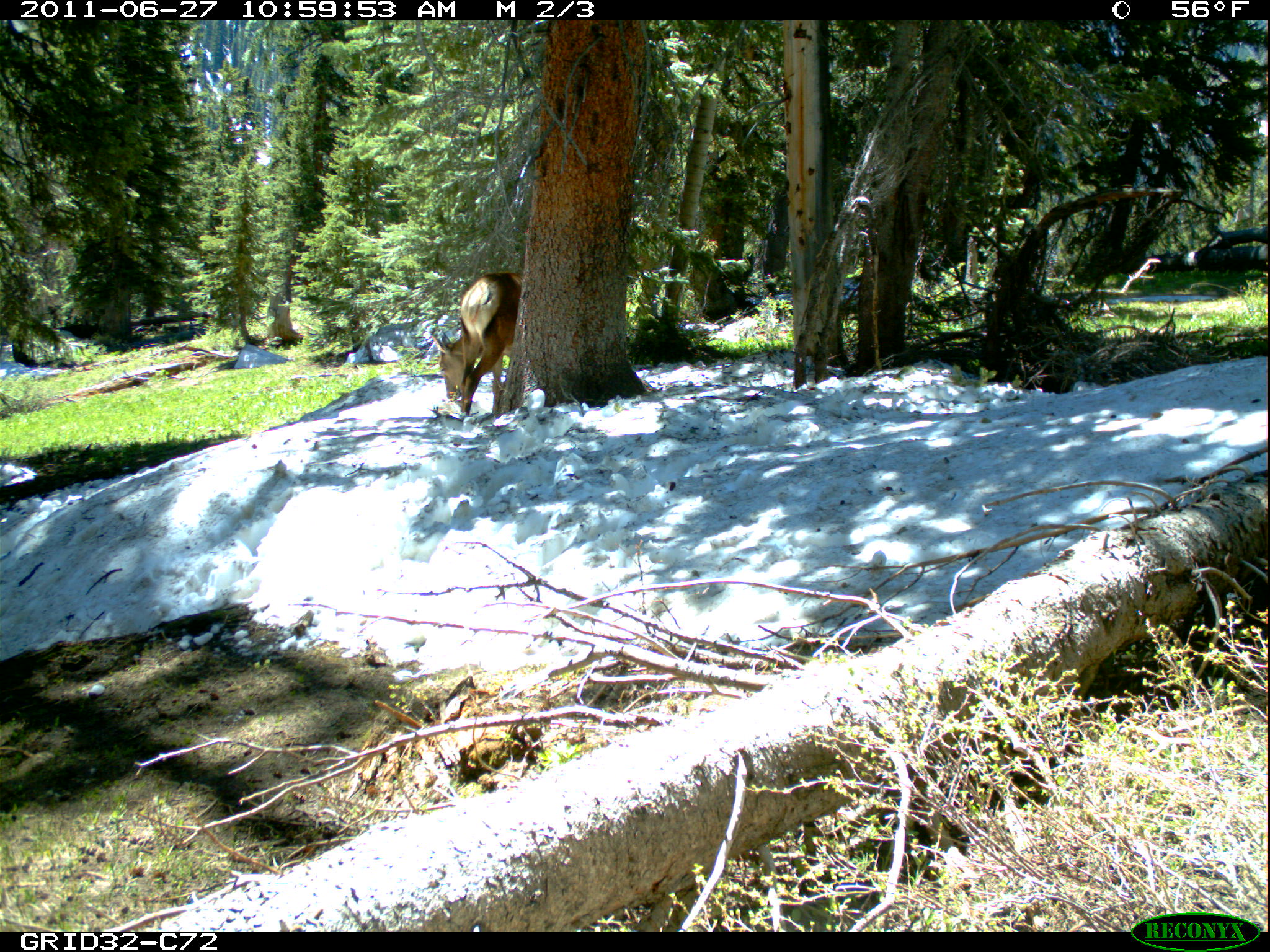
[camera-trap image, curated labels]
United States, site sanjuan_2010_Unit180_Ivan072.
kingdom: Animalia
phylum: Chordata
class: Mammalia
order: Artiodactyla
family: Cervidae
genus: Cervus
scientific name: Cervus elaphus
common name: red deer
Cervus elaphus (red deer).